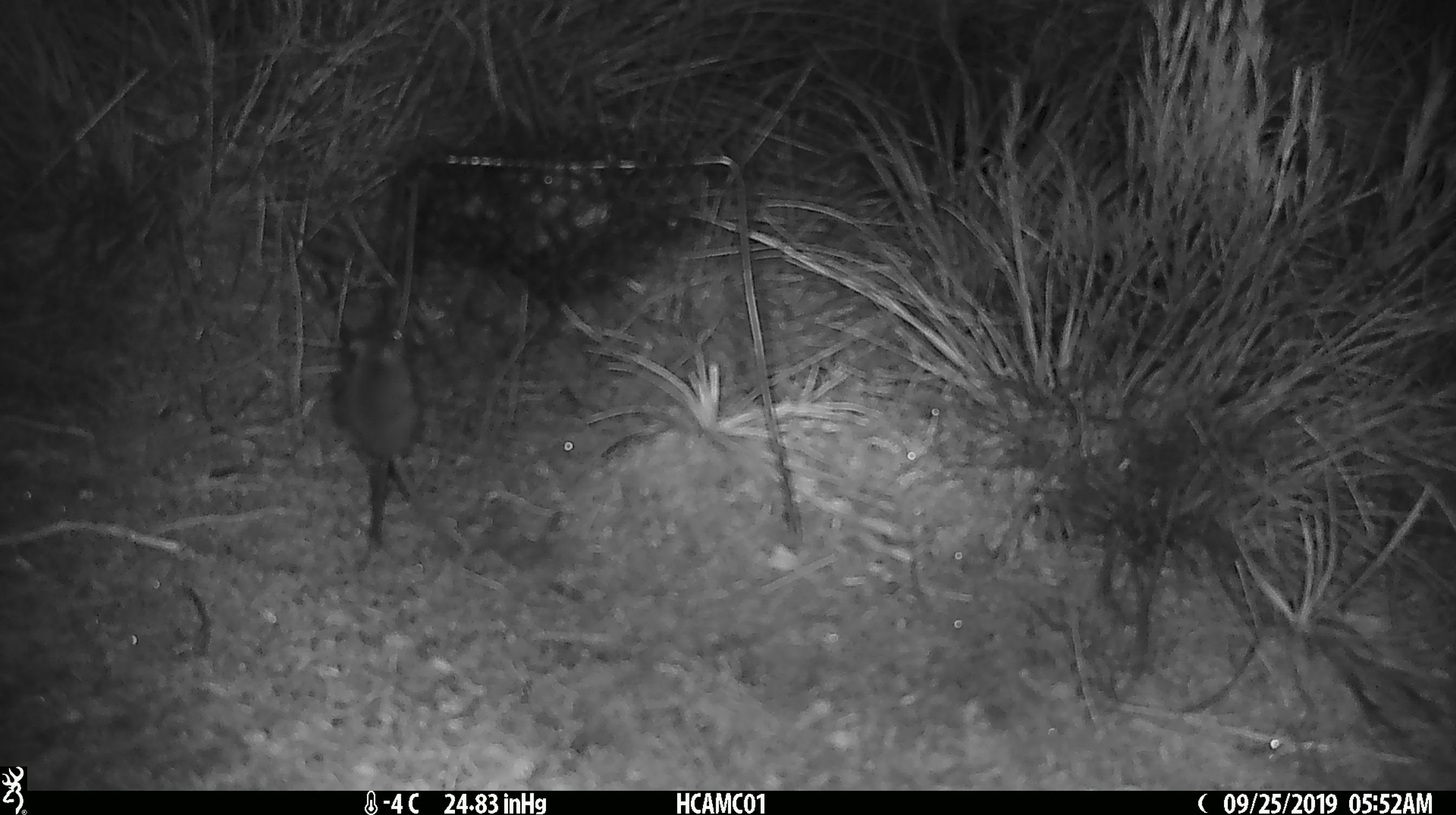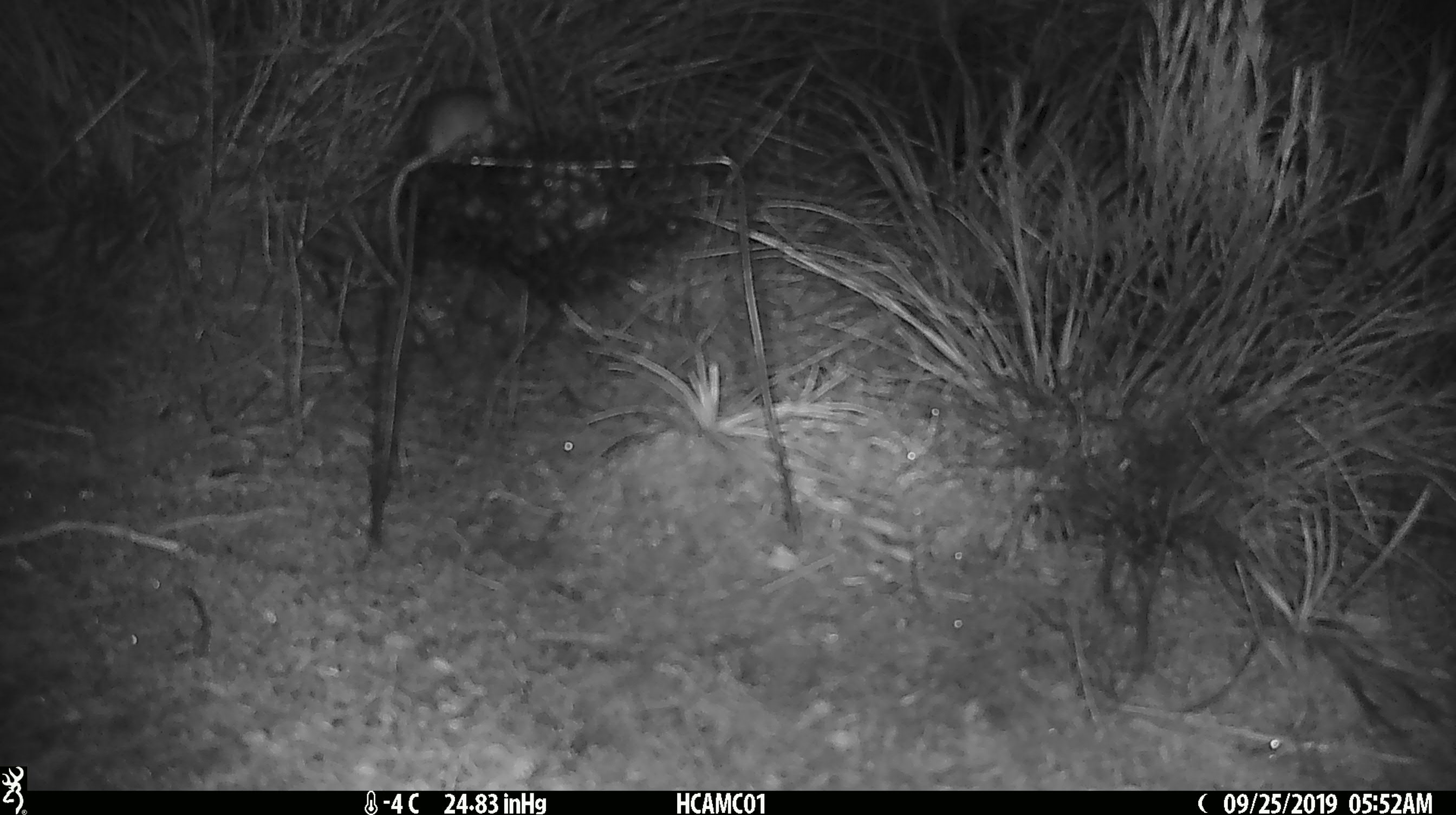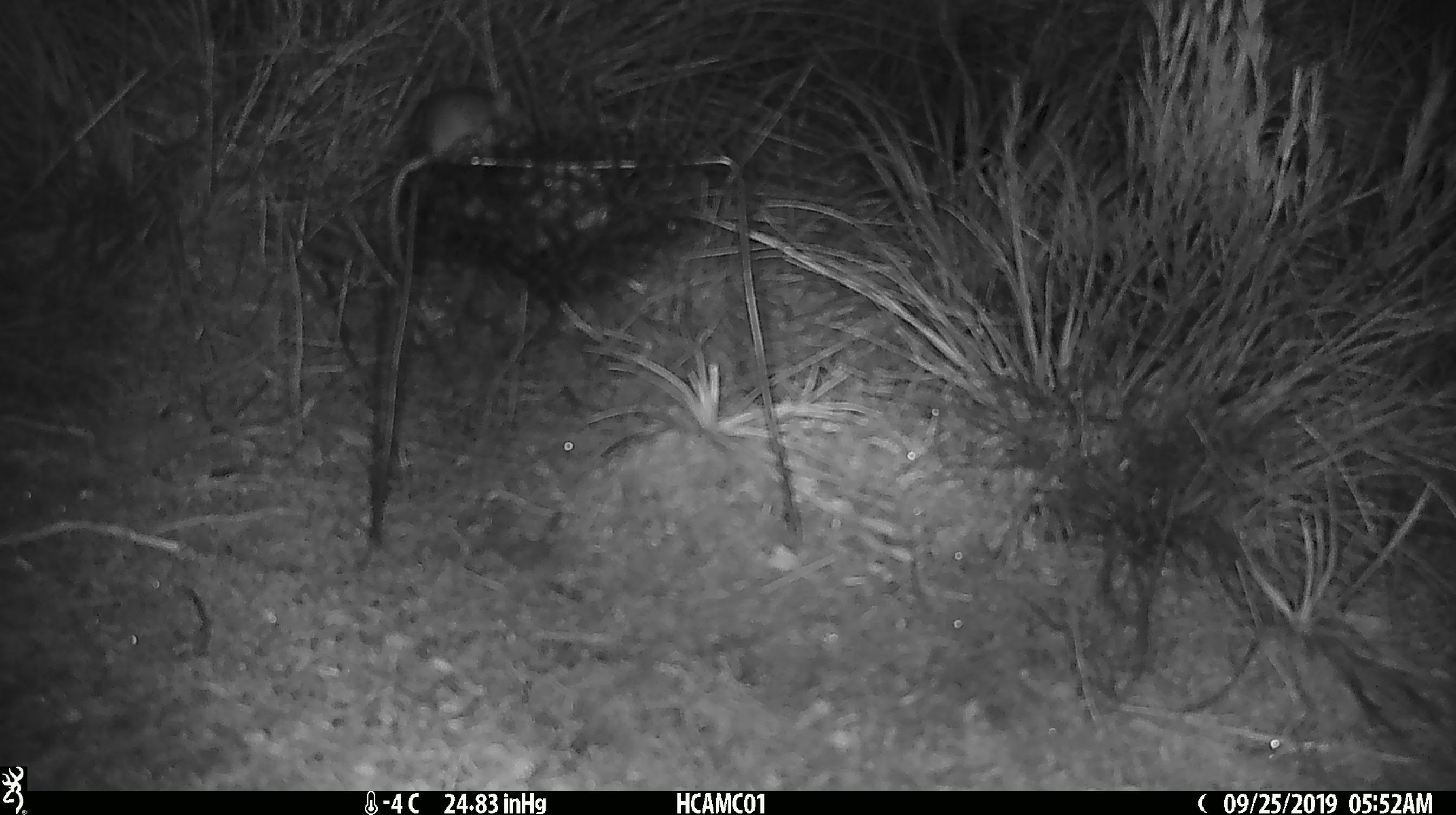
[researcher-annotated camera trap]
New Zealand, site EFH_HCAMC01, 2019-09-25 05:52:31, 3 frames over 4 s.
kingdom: Animalia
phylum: Chordata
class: Mammalia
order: Rodentia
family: Muridae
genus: Mus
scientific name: Mus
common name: mouse